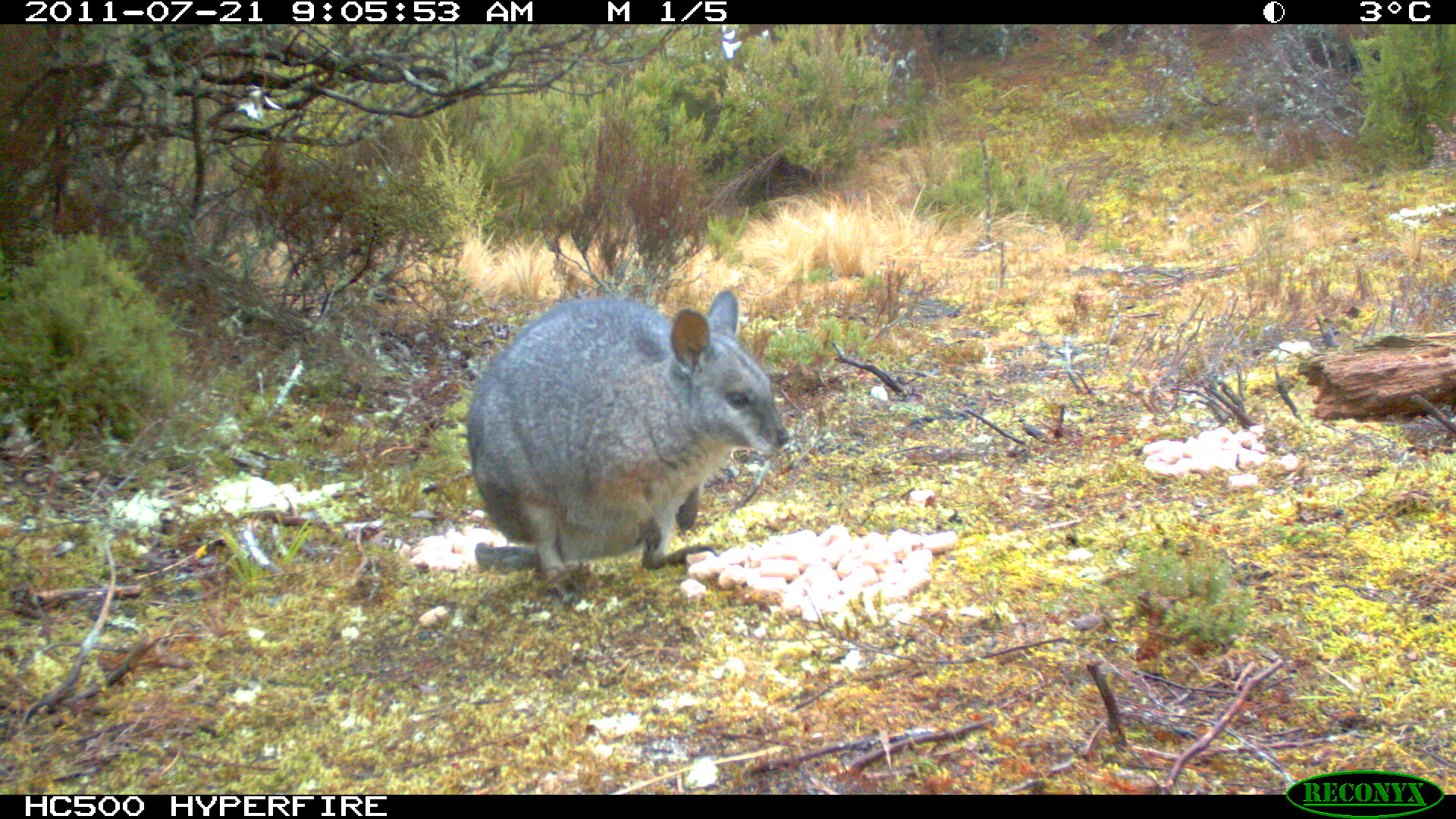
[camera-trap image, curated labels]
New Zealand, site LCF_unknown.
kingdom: Animalia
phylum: Chordata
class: Mammalia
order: Diprotodontia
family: Macropodidae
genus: Notamacropus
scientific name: Notamacropus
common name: wallaby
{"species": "wallaby (Notamacropus)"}